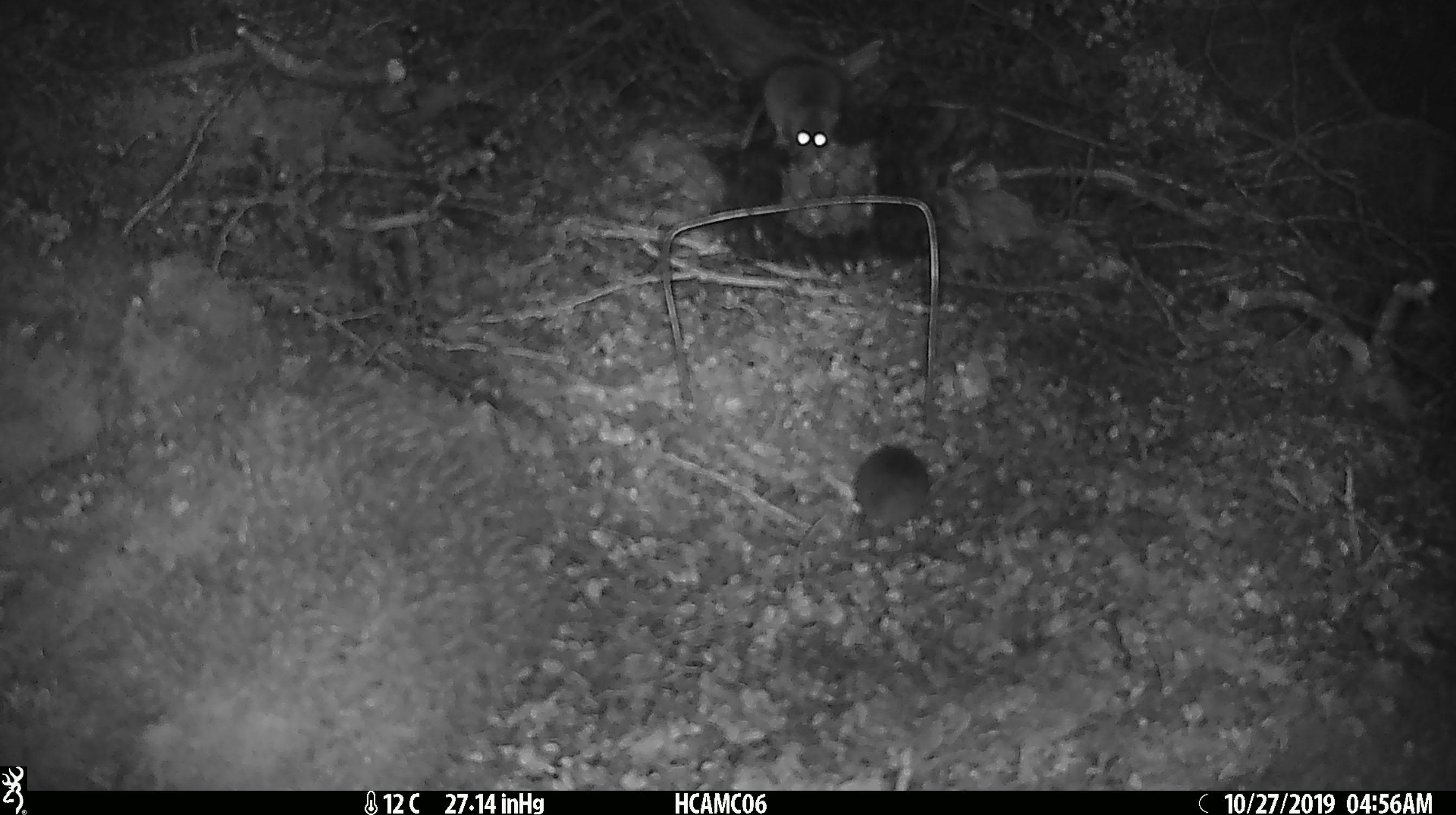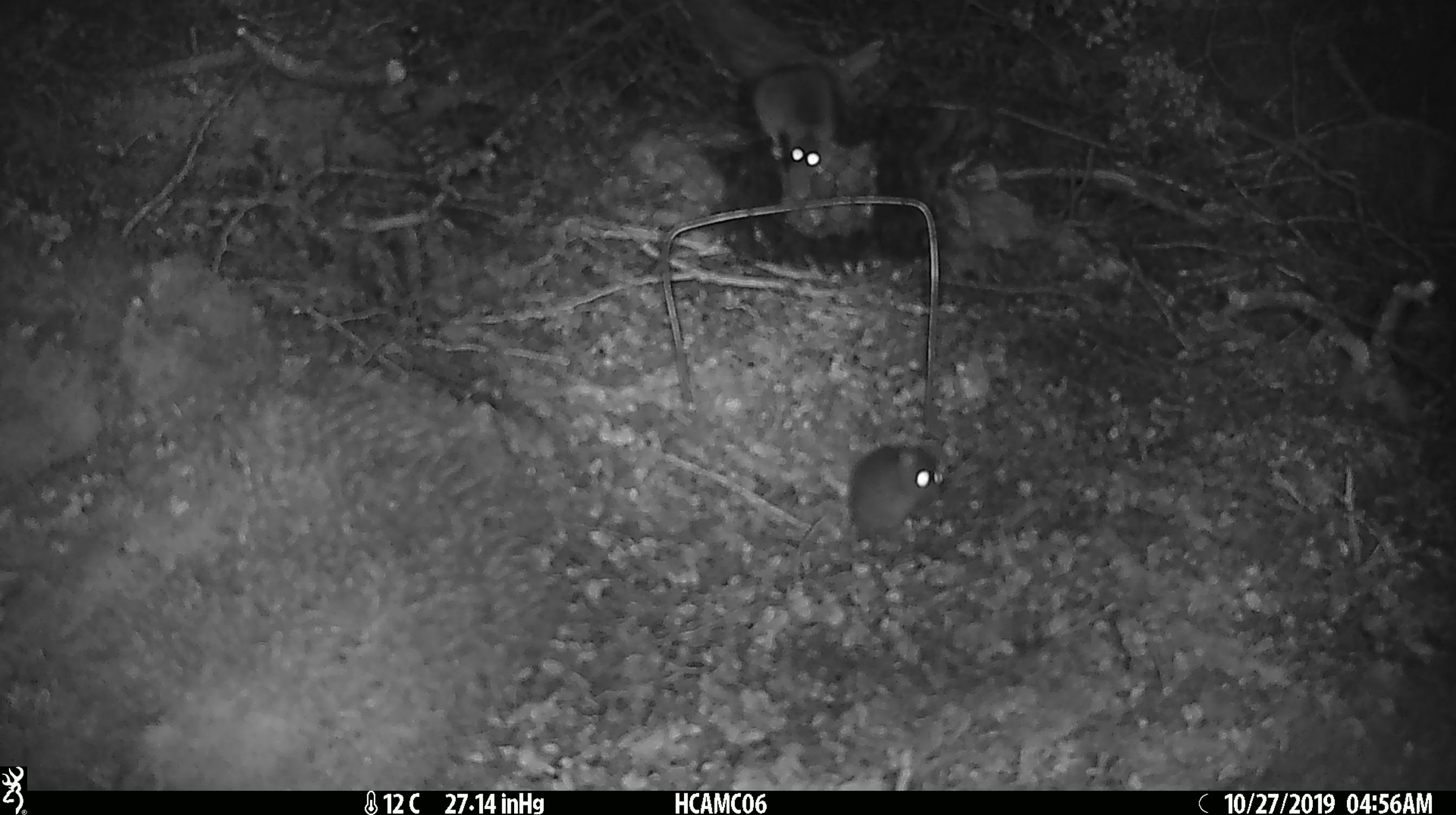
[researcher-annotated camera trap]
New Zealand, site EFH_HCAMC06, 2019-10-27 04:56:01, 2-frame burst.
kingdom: Animalia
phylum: Chordata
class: Mammalia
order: Rodentia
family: Muridae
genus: Mus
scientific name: Mus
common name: mouse